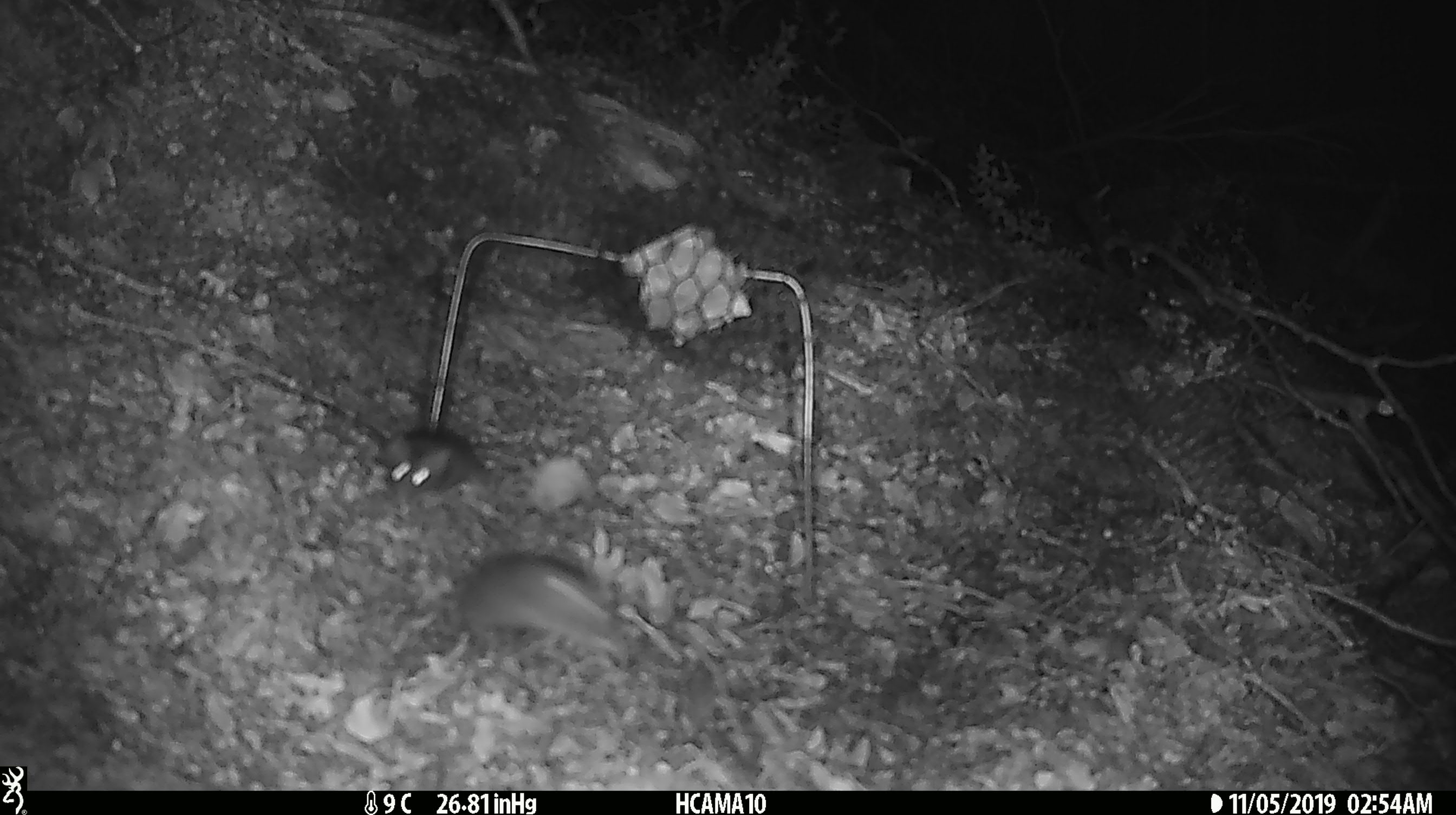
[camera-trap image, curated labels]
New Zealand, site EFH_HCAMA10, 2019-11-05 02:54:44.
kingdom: Animalia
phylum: Chordata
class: Mammalia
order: Rodentia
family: Muridae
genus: Mus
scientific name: Mus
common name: mouse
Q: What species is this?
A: Mouse (Mus).